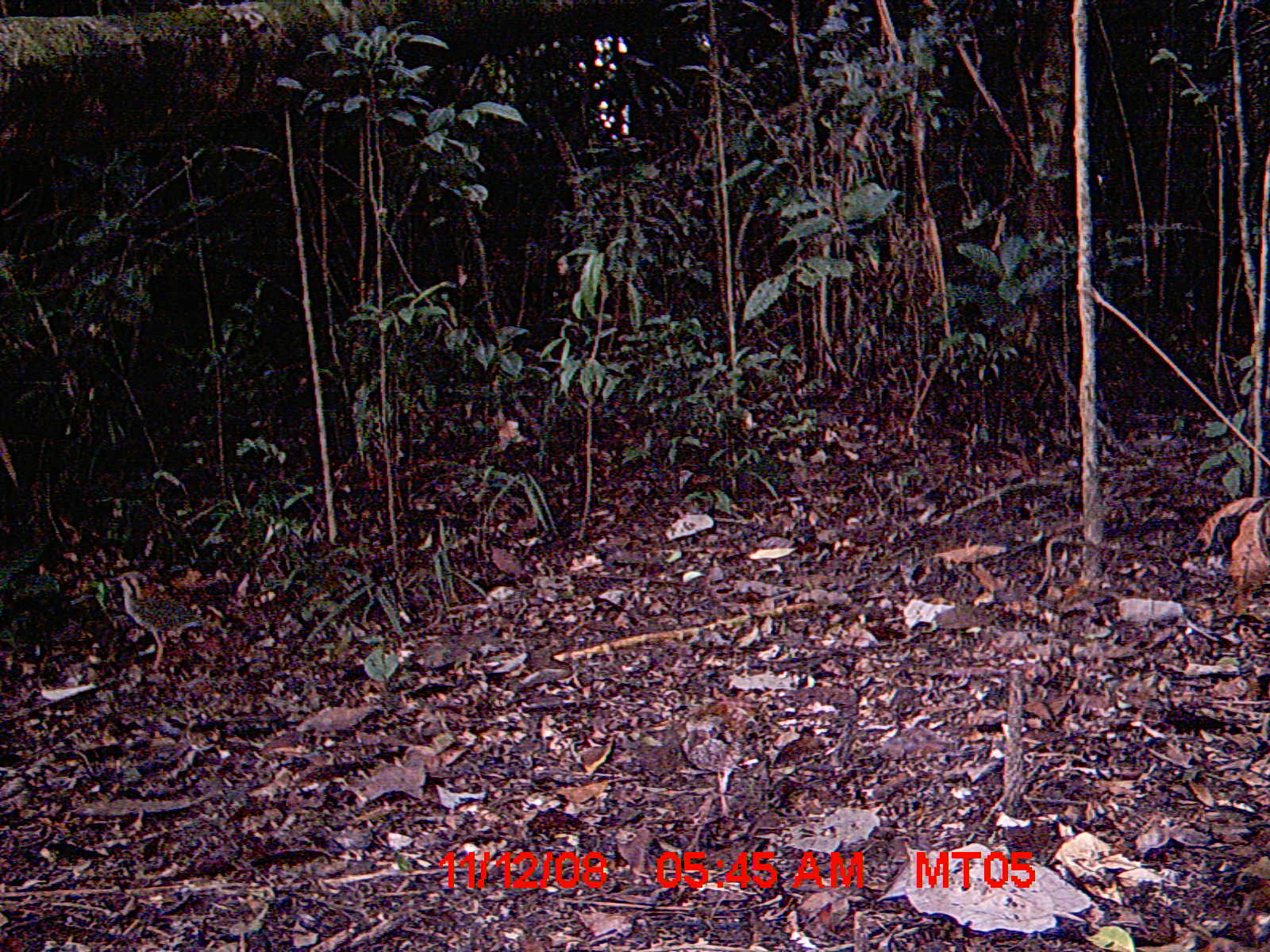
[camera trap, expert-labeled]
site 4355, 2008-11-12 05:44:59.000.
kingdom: Animalia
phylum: Chordata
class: Aves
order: Cuculiformes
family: Cuculidae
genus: Coua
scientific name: Coua serriana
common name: red-breasted coua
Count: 1.